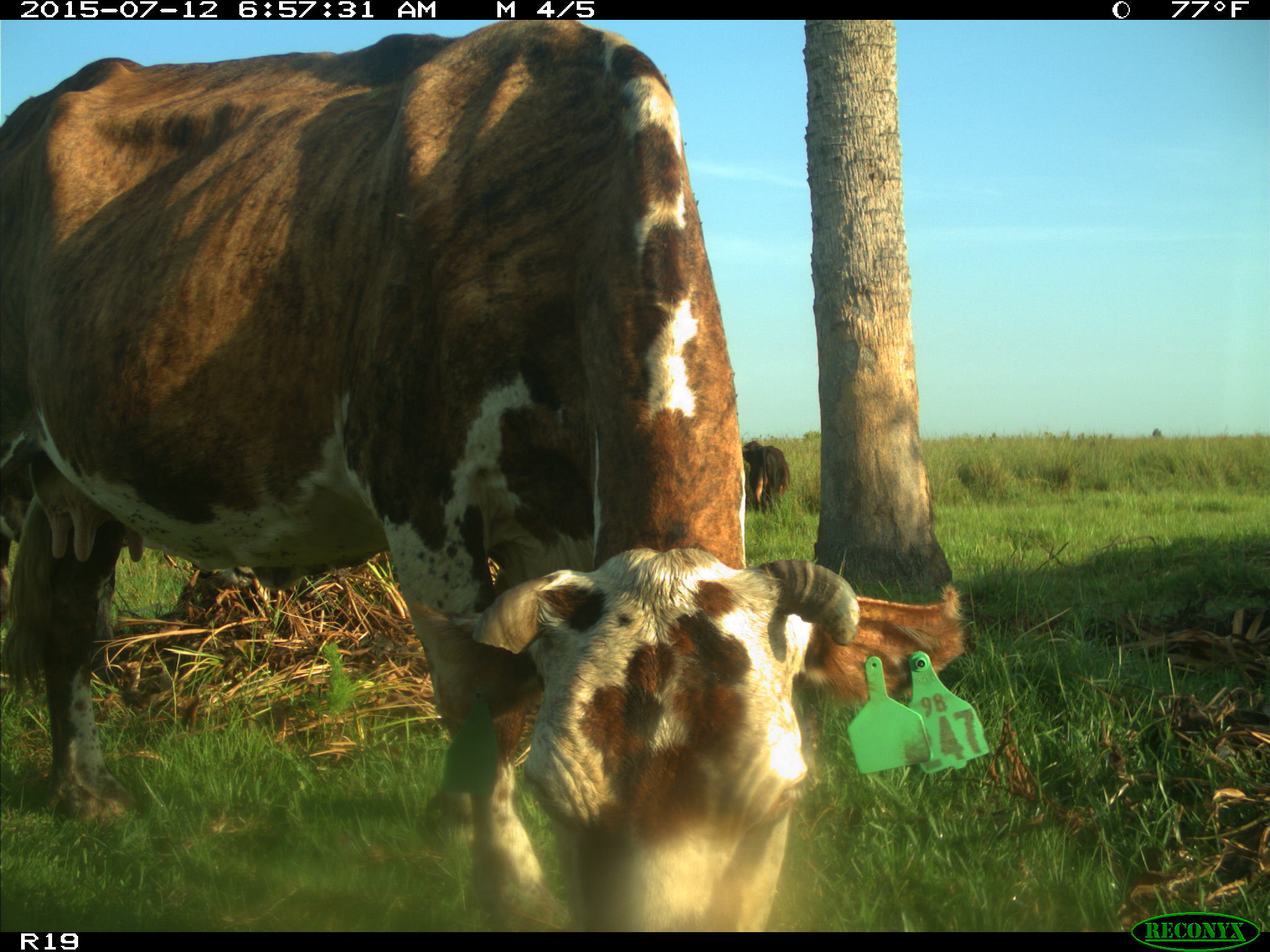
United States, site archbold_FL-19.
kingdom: Animalia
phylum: Chordata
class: Mammalia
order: Artiodactyla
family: Bovidae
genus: Bos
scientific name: Bos taurus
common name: domestic cow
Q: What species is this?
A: Bos taurus (domestic cow).